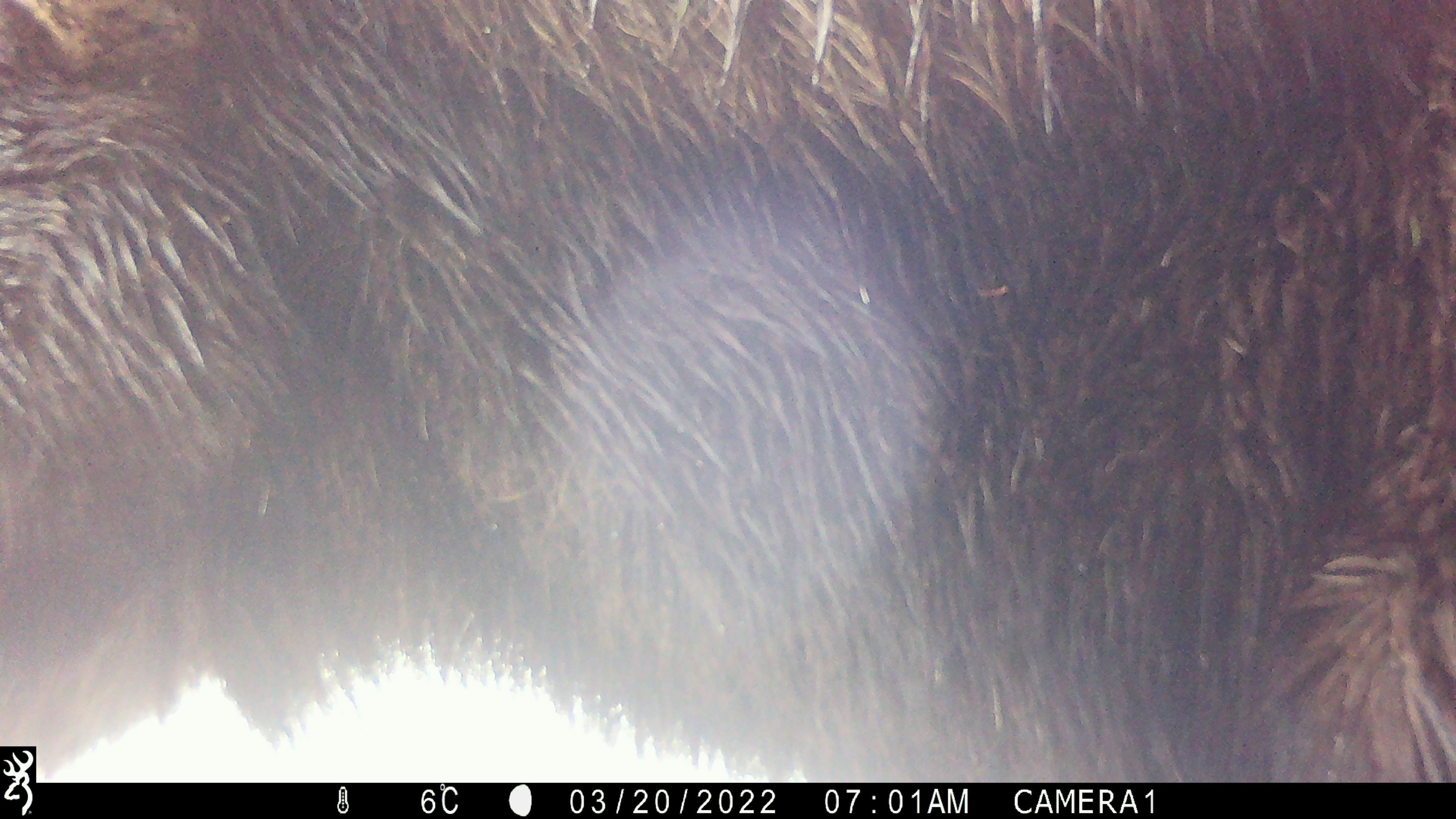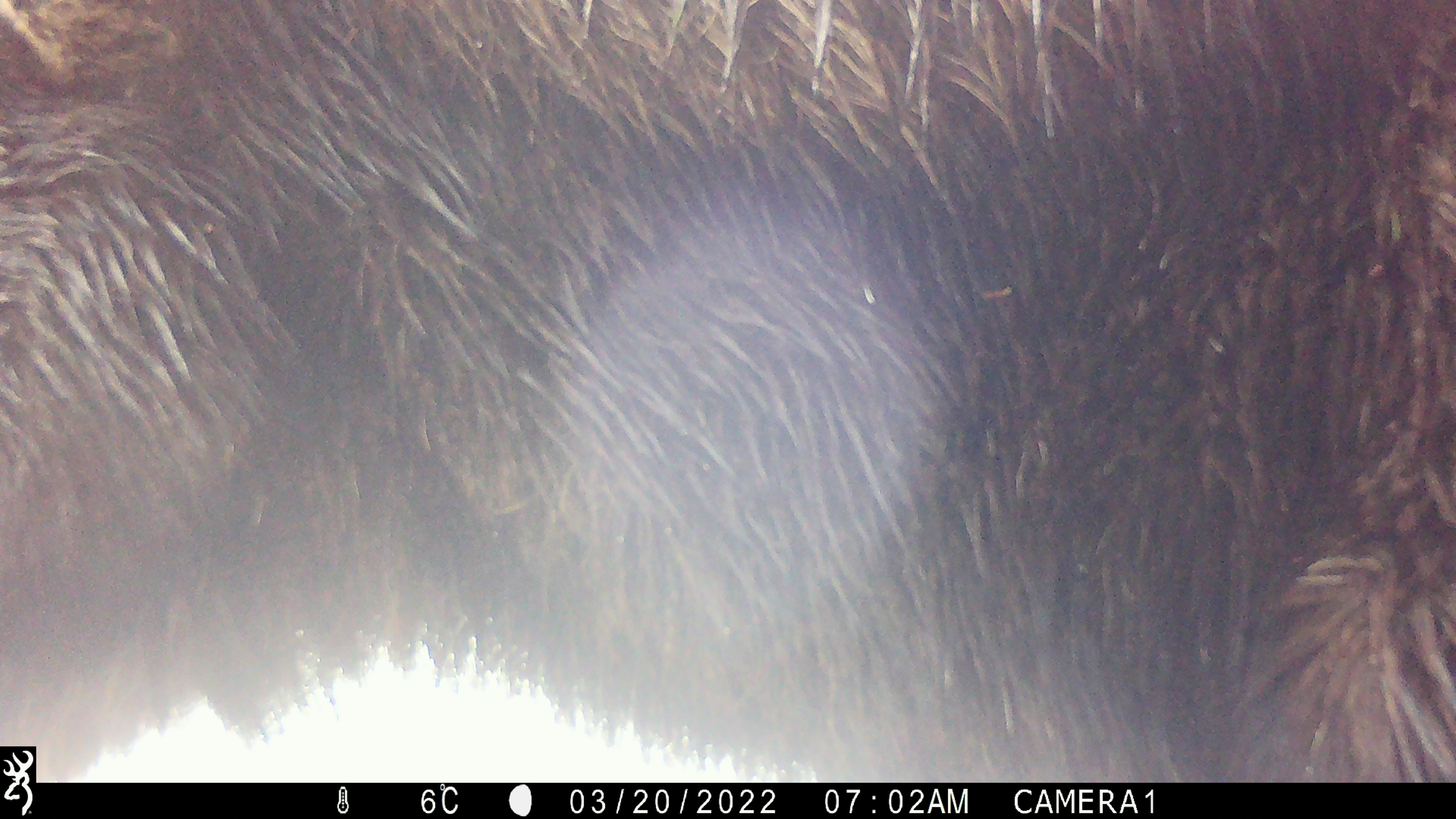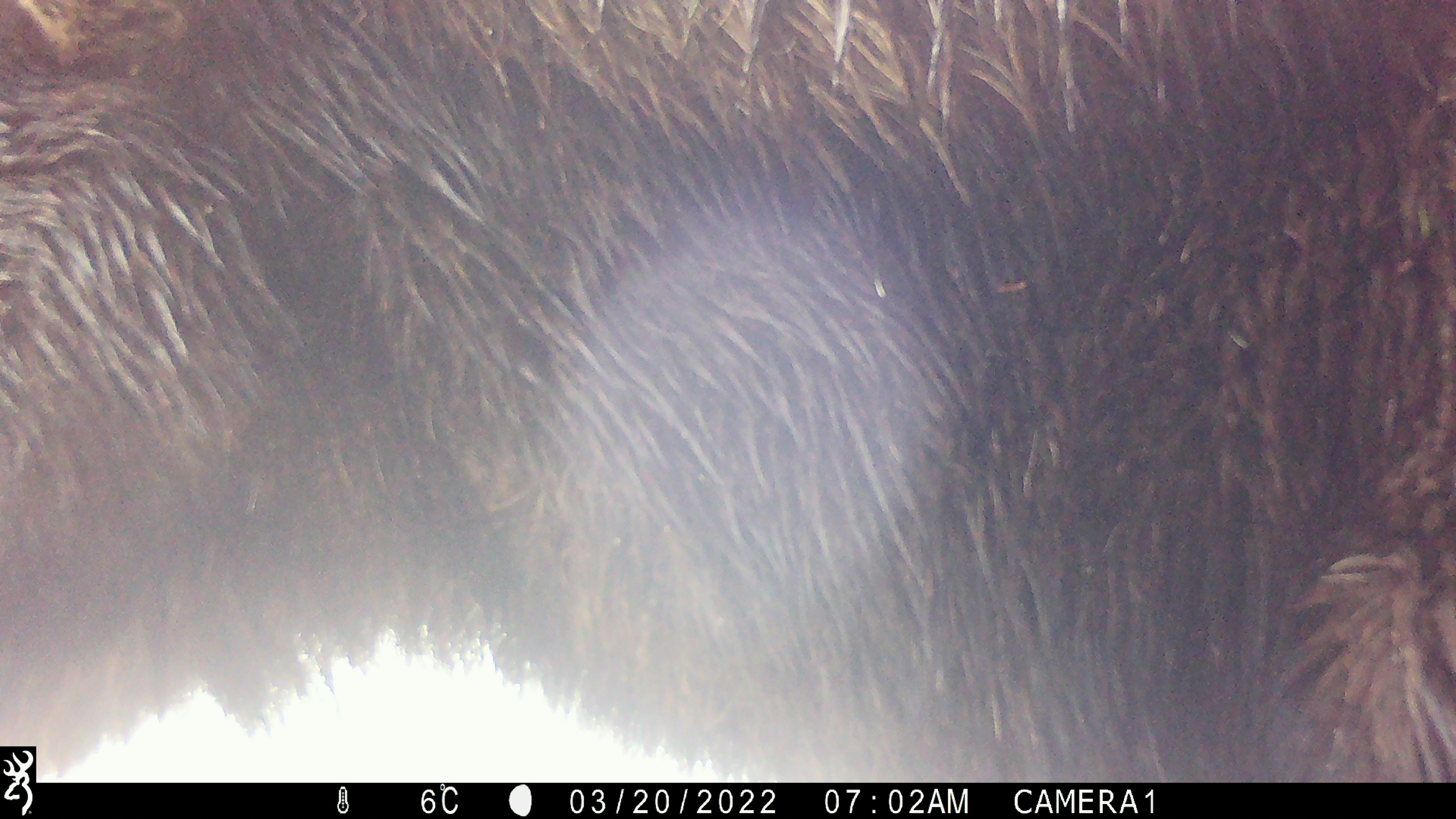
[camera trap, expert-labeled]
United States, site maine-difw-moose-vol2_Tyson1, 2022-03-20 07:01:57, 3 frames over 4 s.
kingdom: Animalia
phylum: Chordata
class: Mammalia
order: Artiodactyla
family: Cervidae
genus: Alces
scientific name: Alces alces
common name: moose